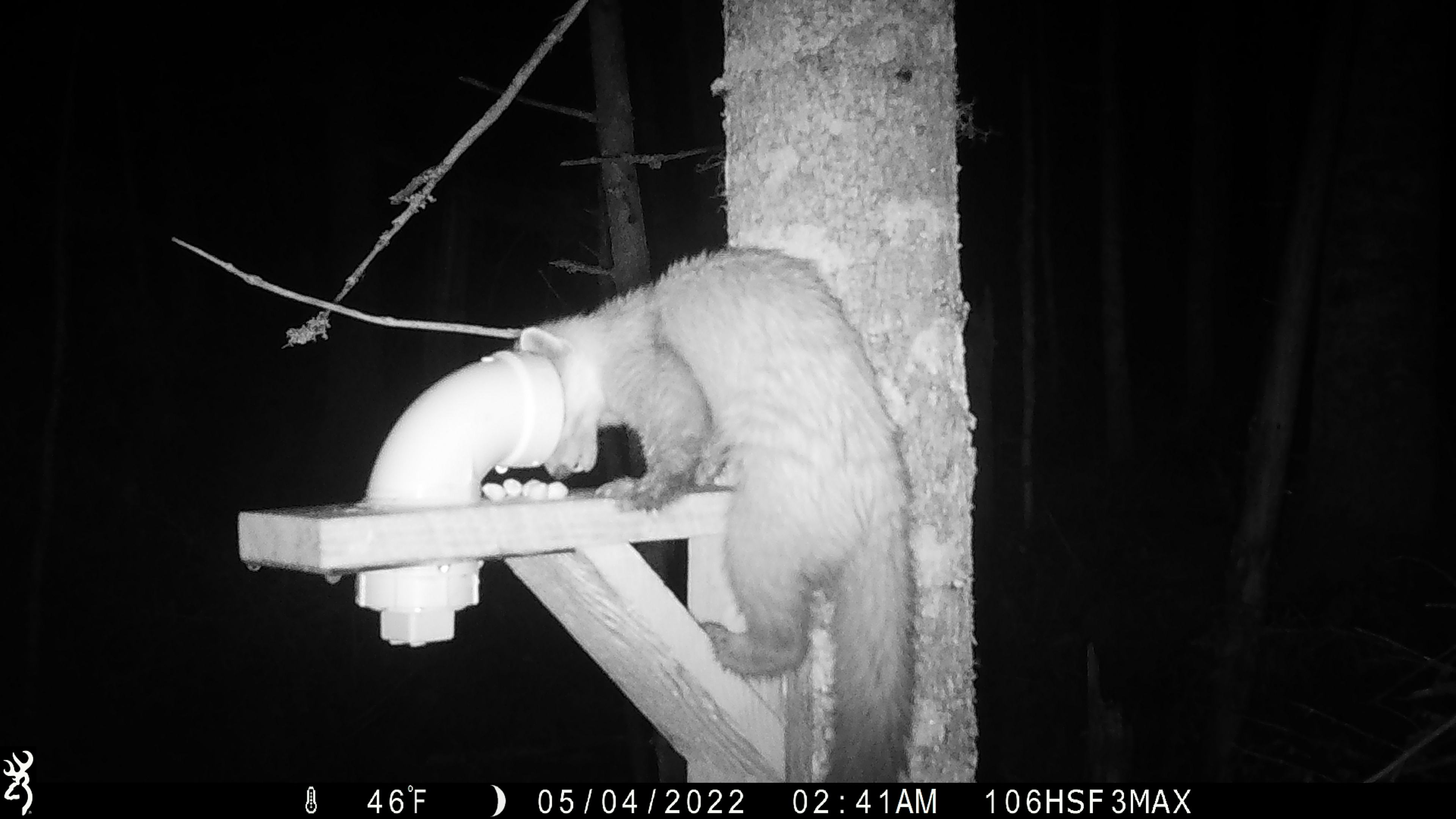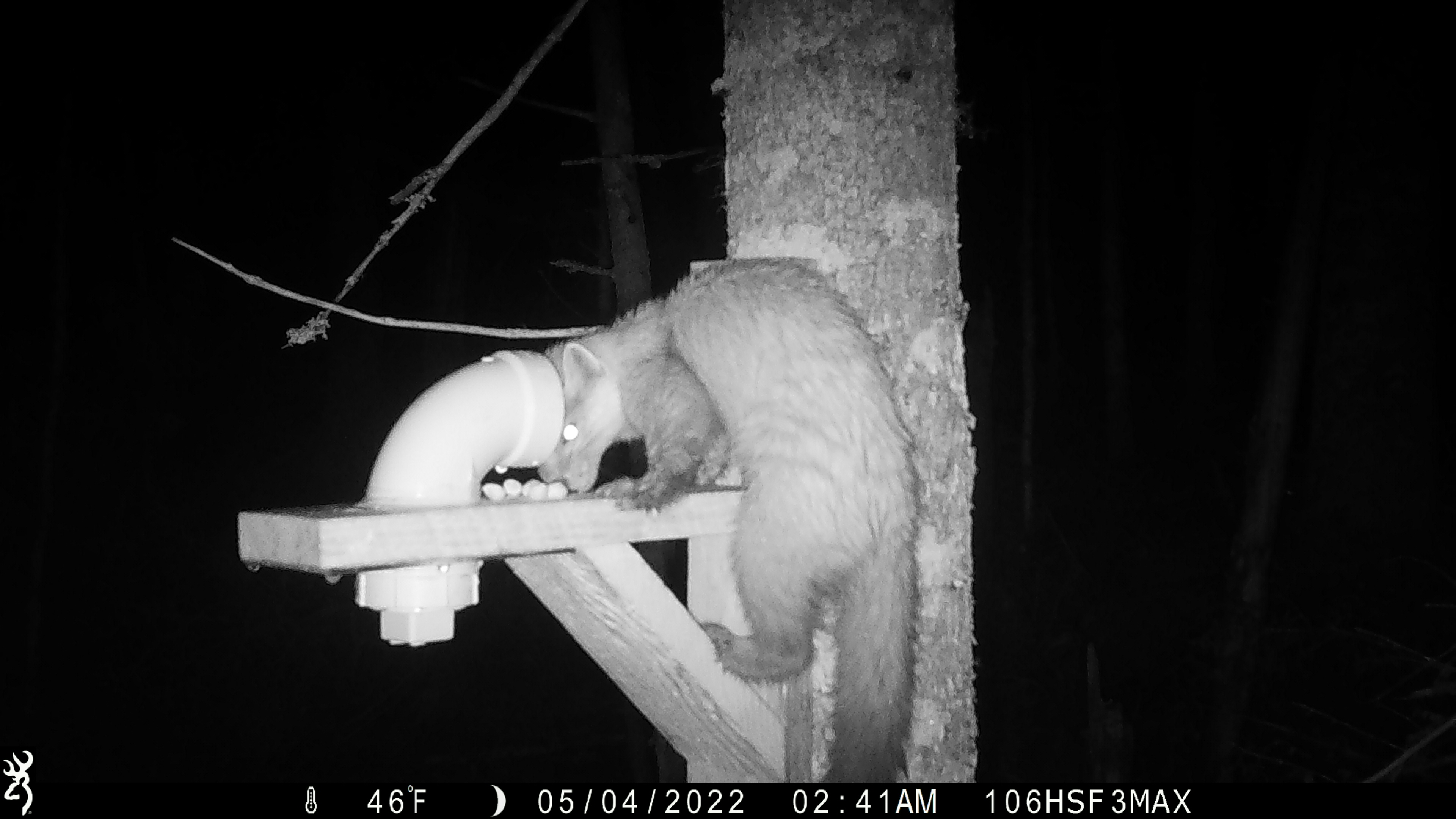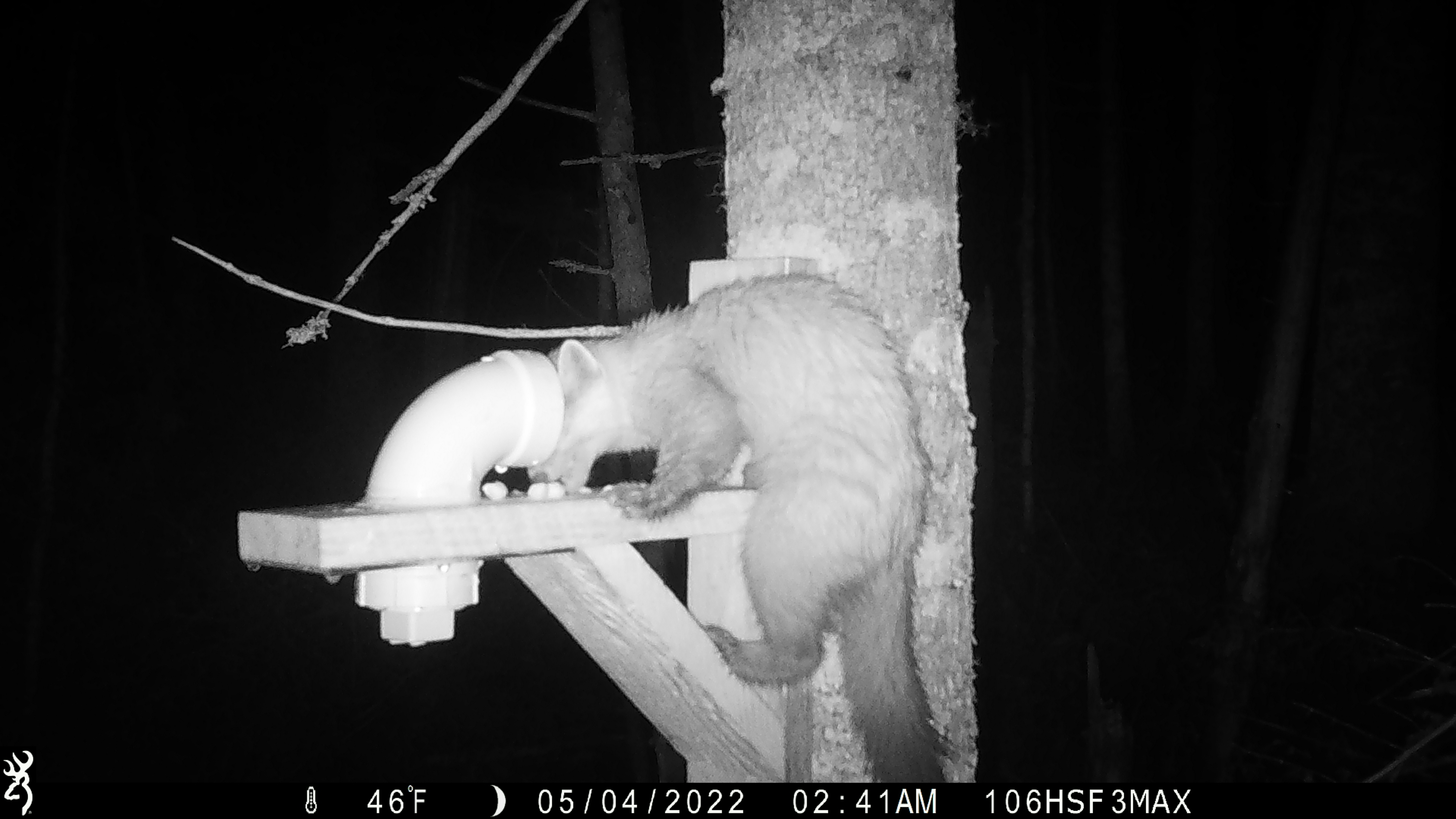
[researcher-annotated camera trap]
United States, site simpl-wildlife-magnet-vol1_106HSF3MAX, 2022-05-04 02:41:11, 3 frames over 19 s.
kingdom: Animalia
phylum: Chordata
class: Mammalia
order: Carnivora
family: Mustelidae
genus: Martes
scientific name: Martes americana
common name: american marten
American marten (Martes americana).